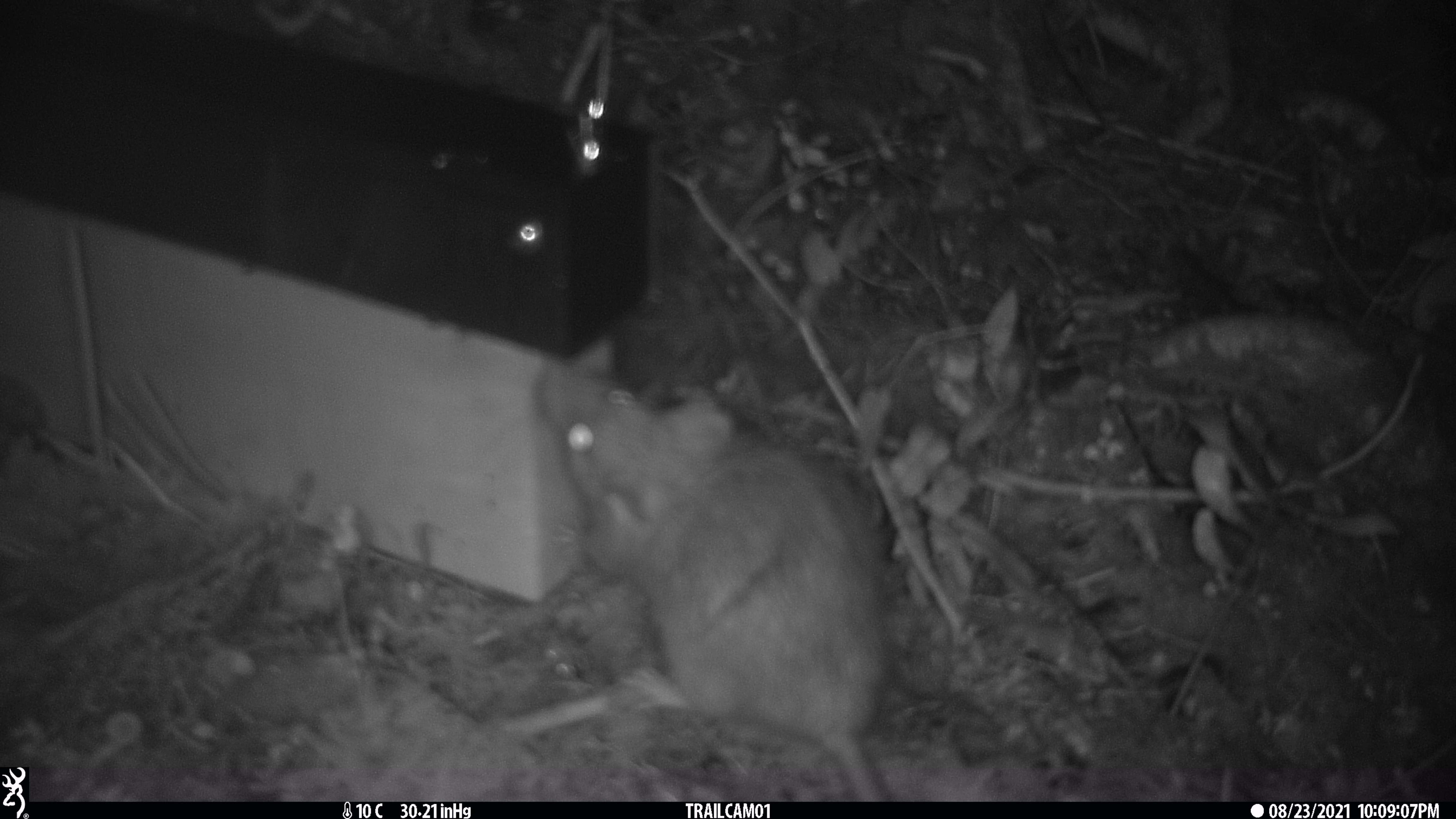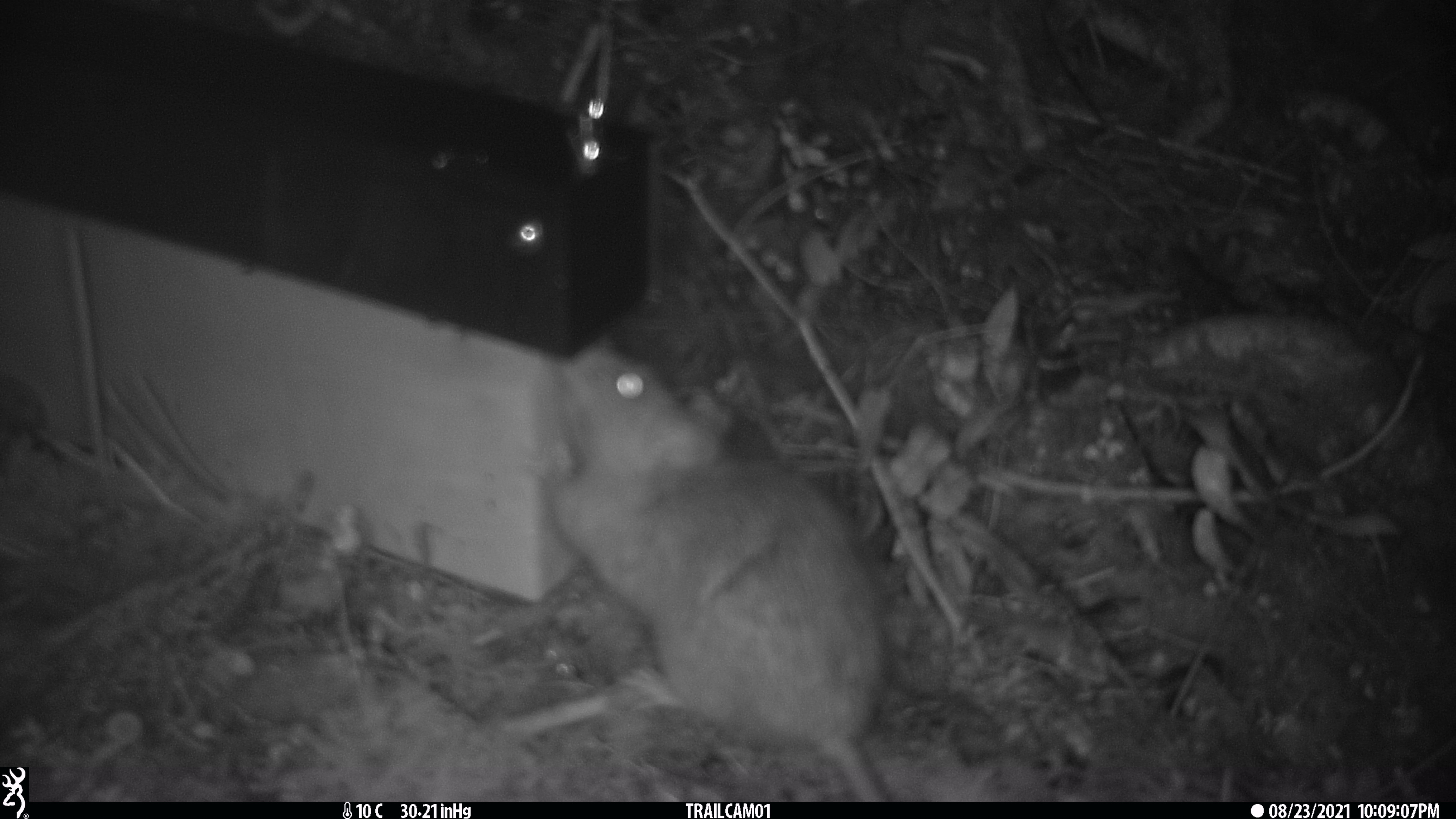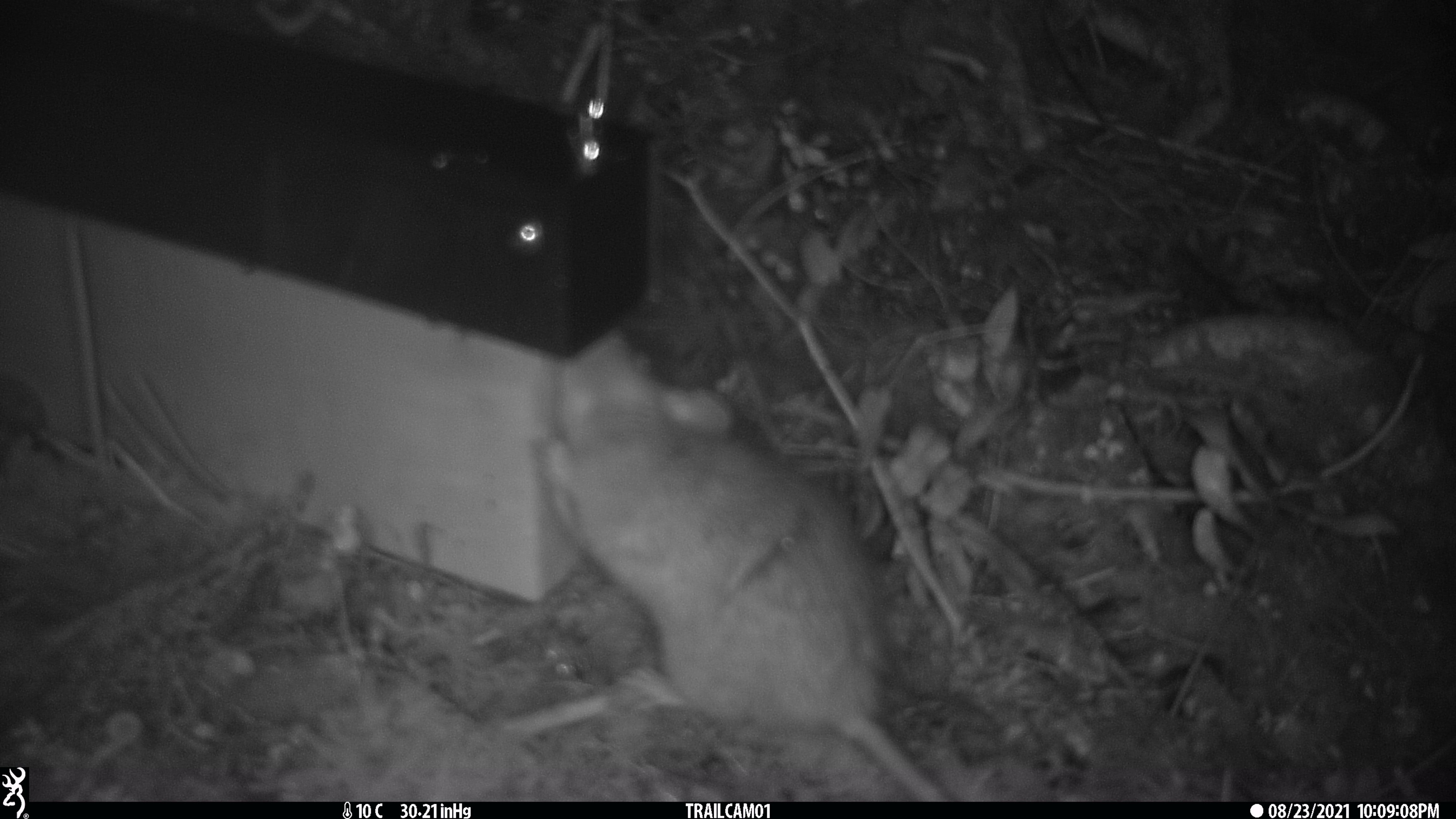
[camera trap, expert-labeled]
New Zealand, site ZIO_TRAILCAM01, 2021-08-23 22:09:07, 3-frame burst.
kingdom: Animalia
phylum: Chordata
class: Mammalia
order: Rodentia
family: Muridae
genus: Rattus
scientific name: Rattus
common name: rat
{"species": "rat (Rattus)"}